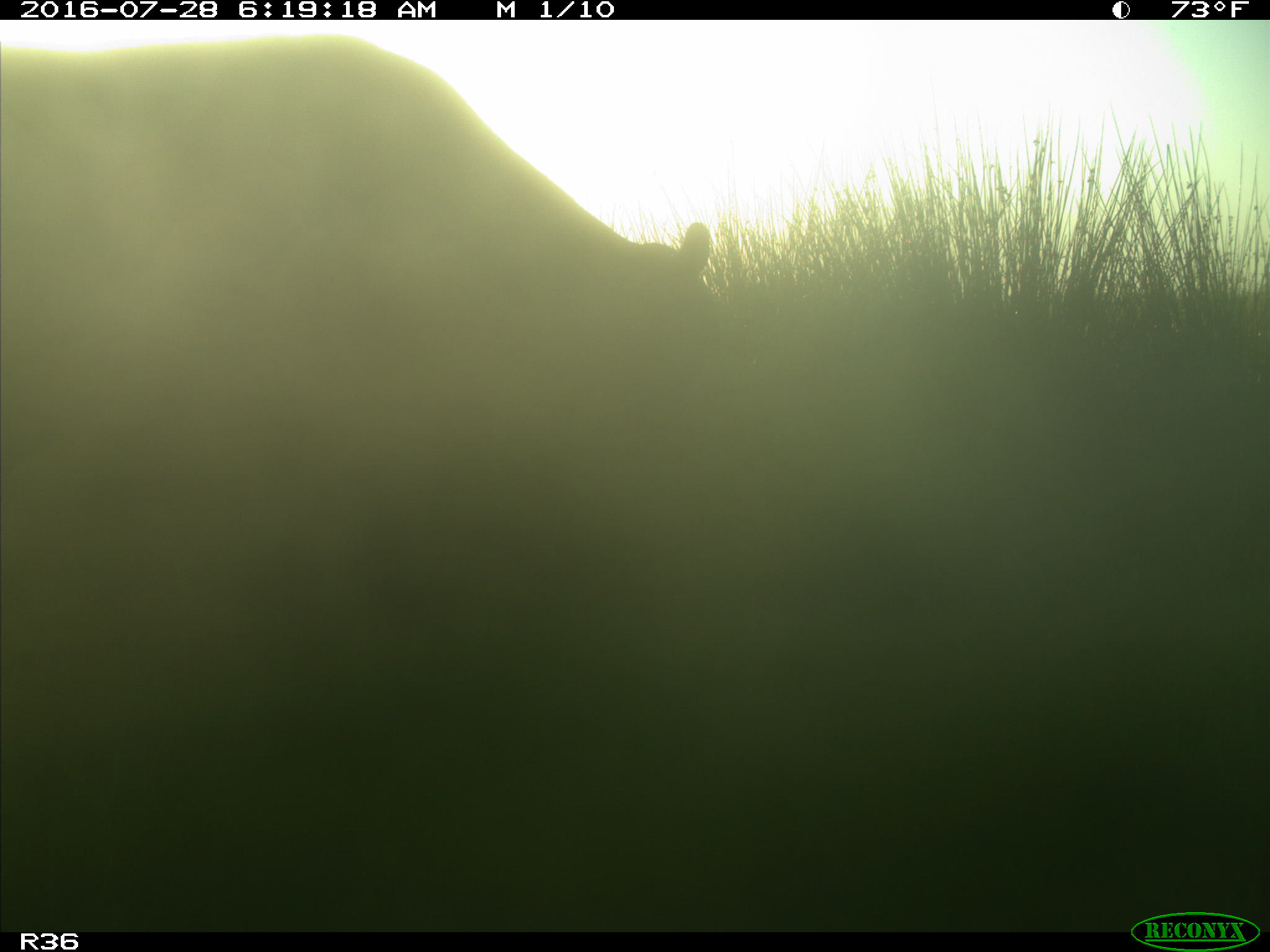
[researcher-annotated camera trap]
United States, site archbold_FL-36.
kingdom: Animalia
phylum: Chordata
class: Mammalia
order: Artiodactyla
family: Bovidae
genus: Bos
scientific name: Bos taurus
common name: domestic cow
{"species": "Bos taurus (domestic cow)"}